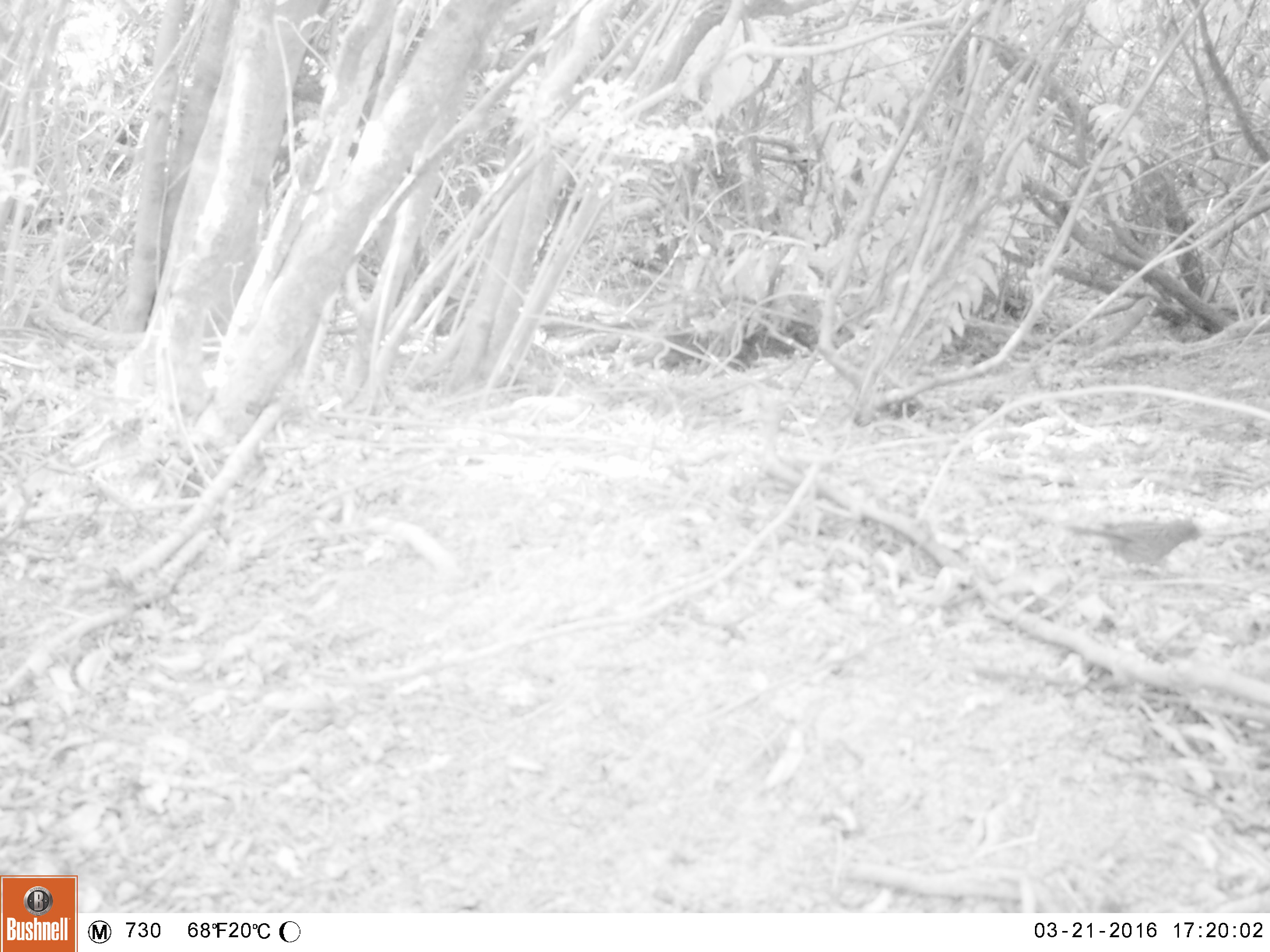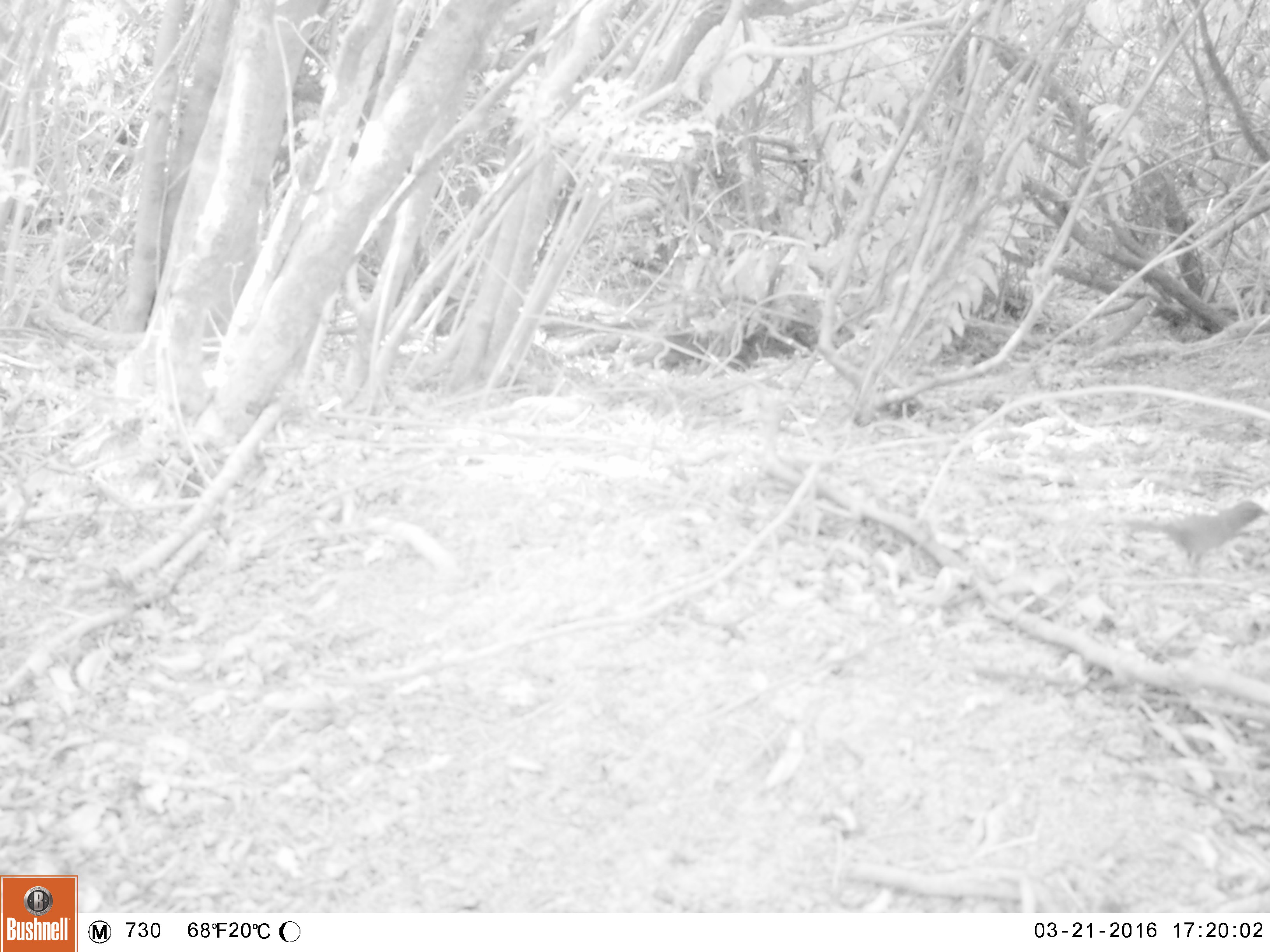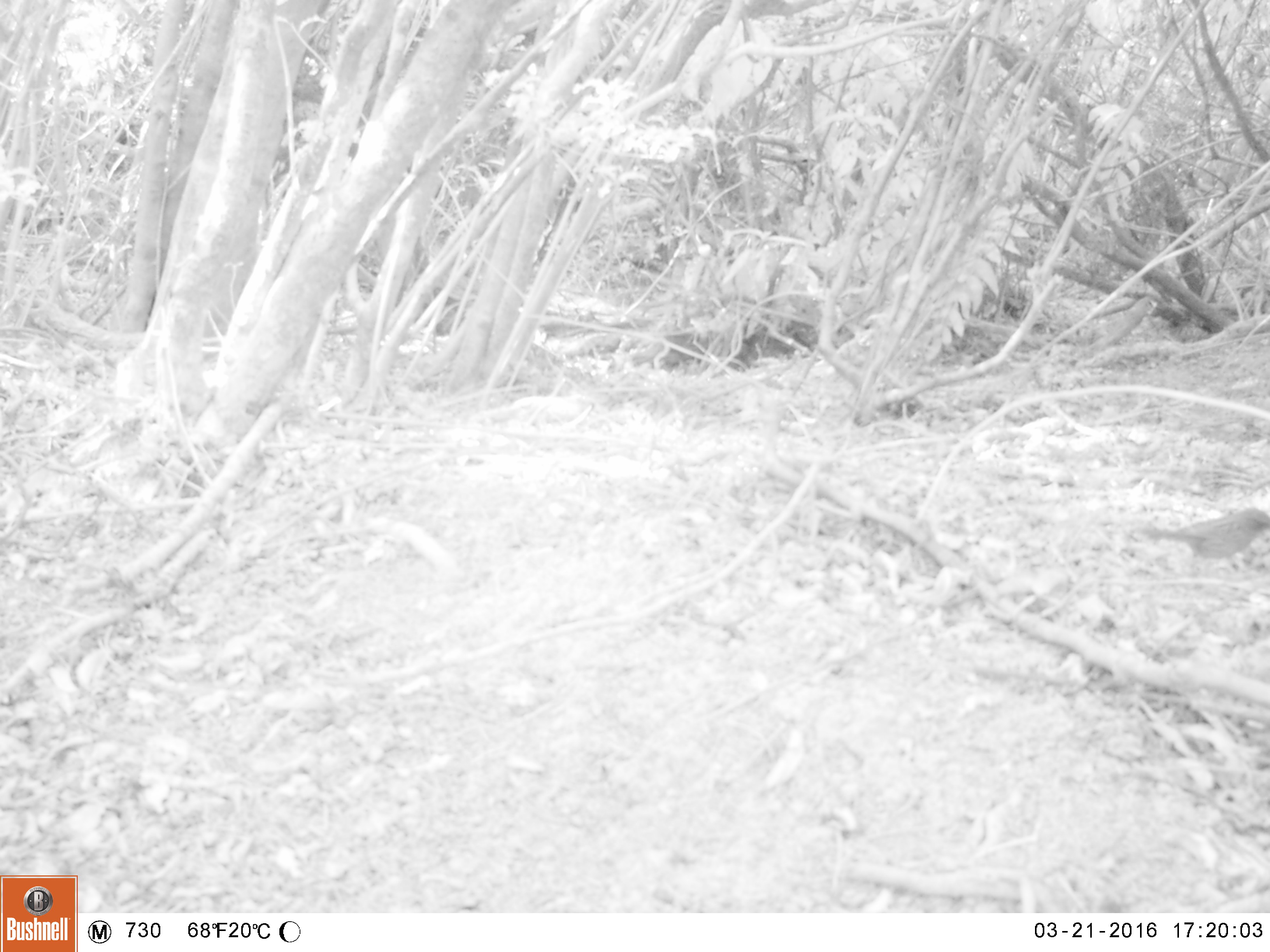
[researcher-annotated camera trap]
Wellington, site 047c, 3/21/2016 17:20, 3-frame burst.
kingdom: Animalia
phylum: Chordata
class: Aves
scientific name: Aves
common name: bird